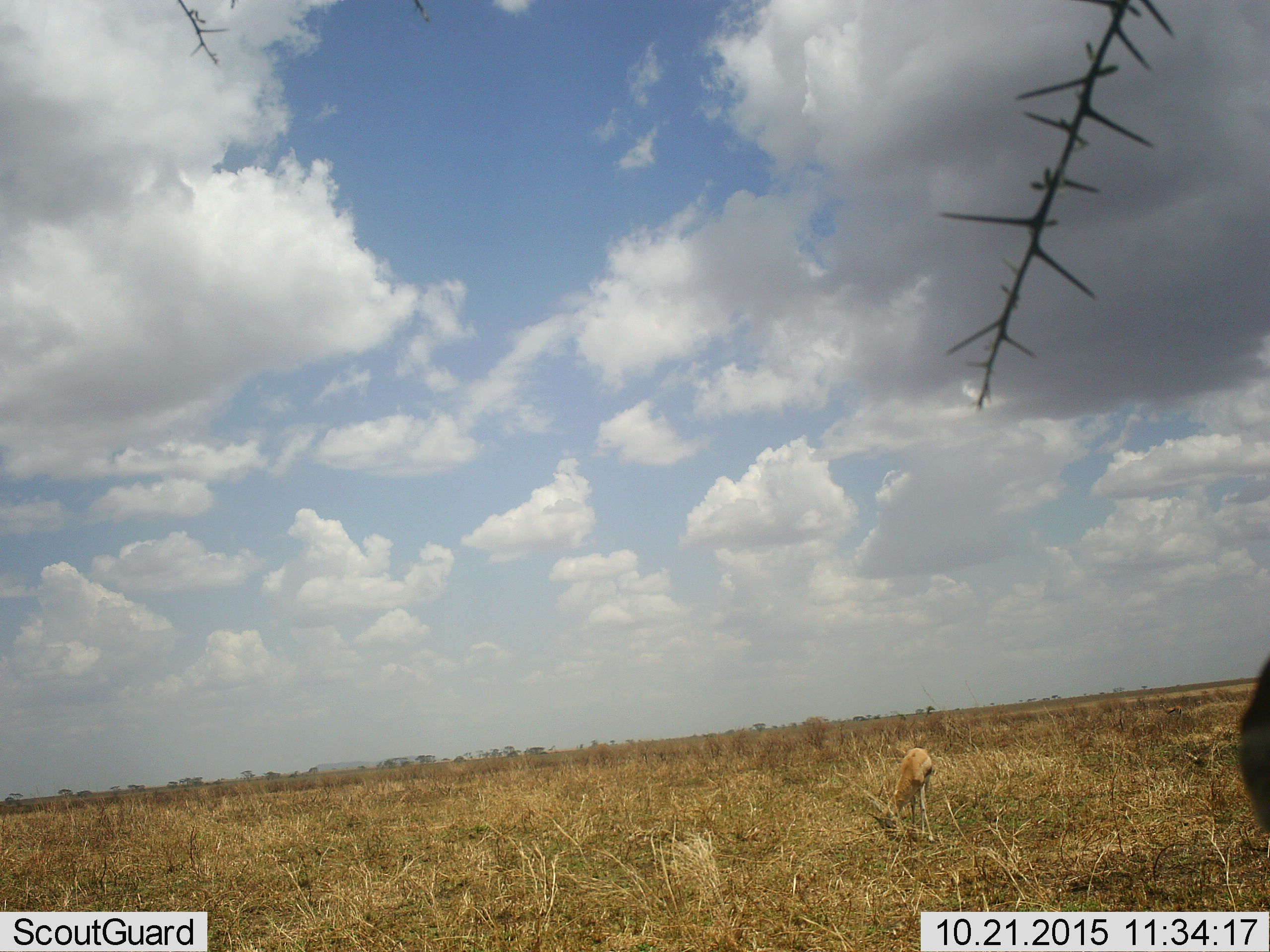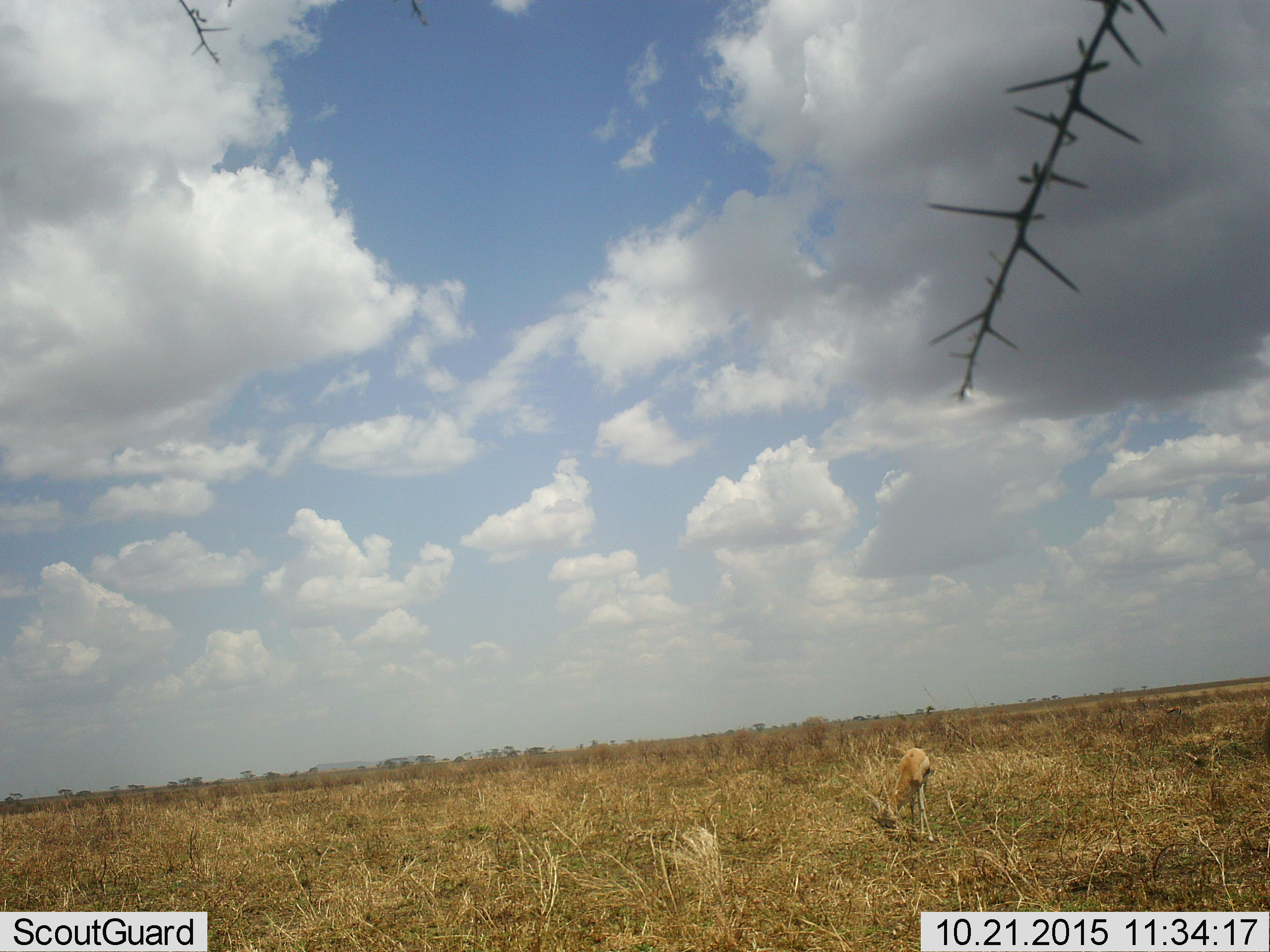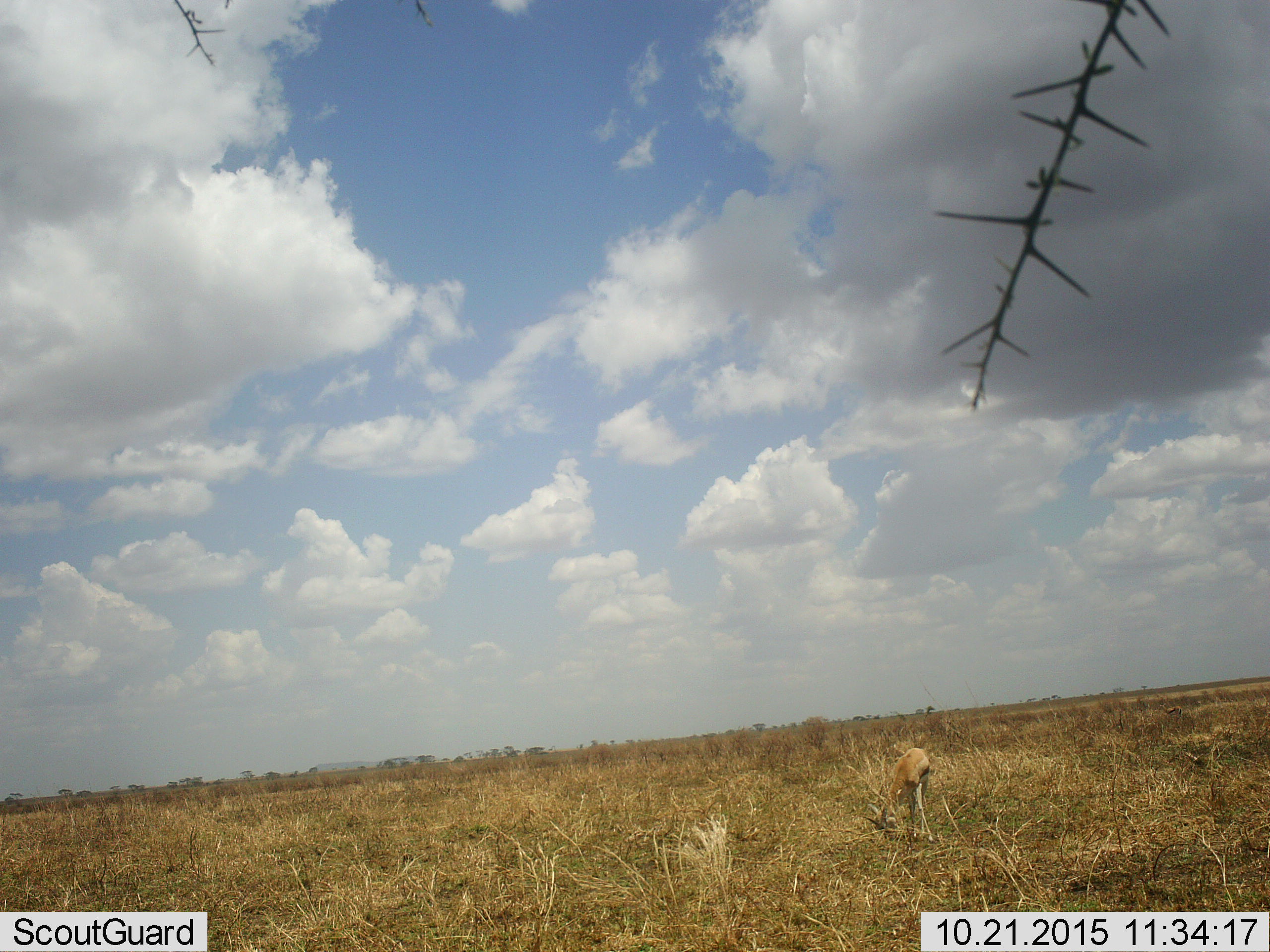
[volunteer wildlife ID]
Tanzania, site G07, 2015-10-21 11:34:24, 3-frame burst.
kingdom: Animalia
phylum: Chordata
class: Mammalia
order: Artiodactyla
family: Bovidae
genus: Eudorcas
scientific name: Eudorcas thomsonii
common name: thomson's gazelle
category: gazellethomsons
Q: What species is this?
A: Gazellethomsons (thomson's gazelle) (Eudorcas thomsonii).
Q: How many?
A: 1.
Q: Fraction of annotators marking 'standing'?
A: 40%.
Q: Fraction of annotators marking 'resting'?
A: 0%.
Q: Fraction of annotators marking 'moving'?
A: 0%.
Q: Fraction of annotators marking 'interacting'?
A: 0%.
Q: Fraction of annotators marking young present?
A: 0%.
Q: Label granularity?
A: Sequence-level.